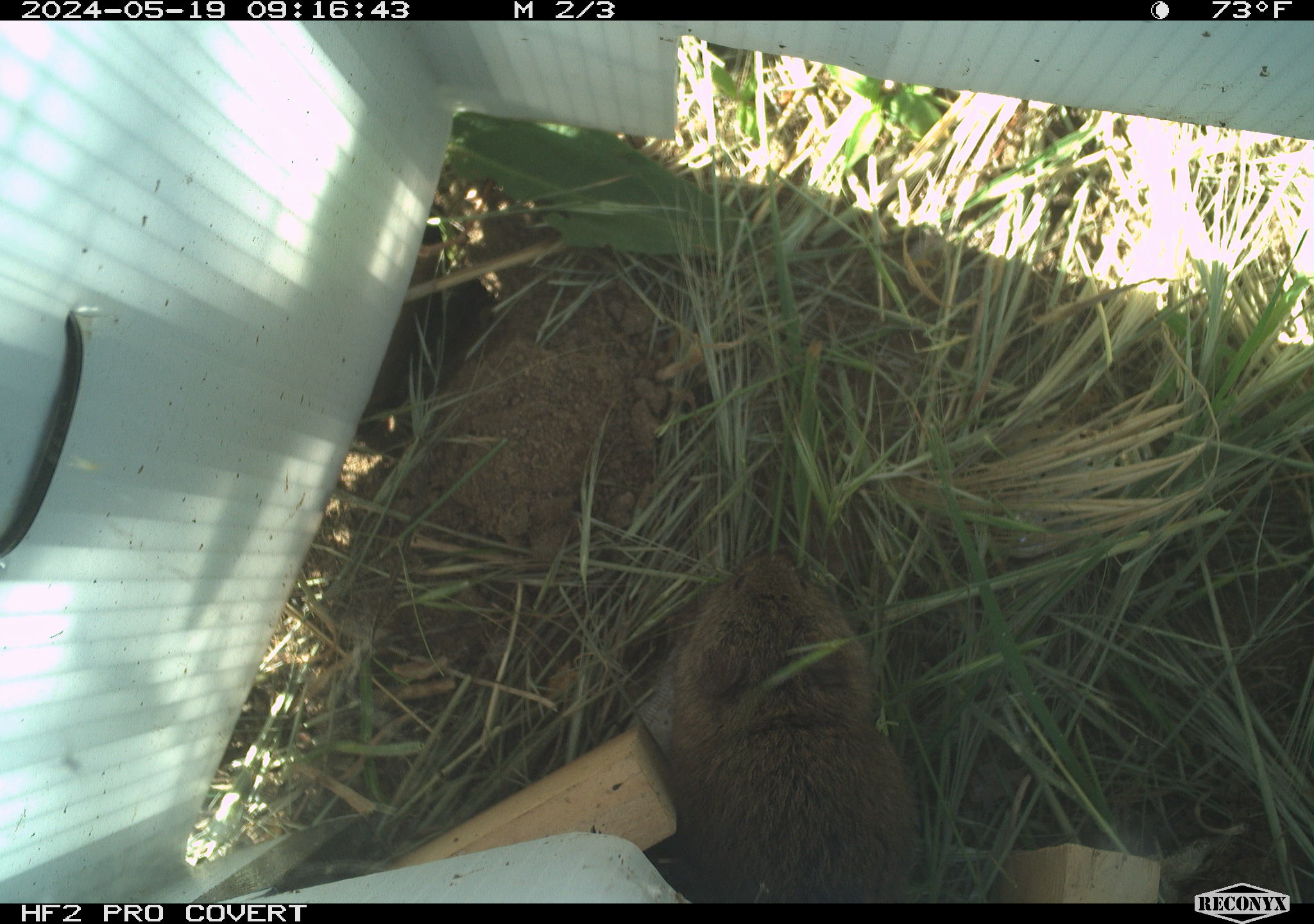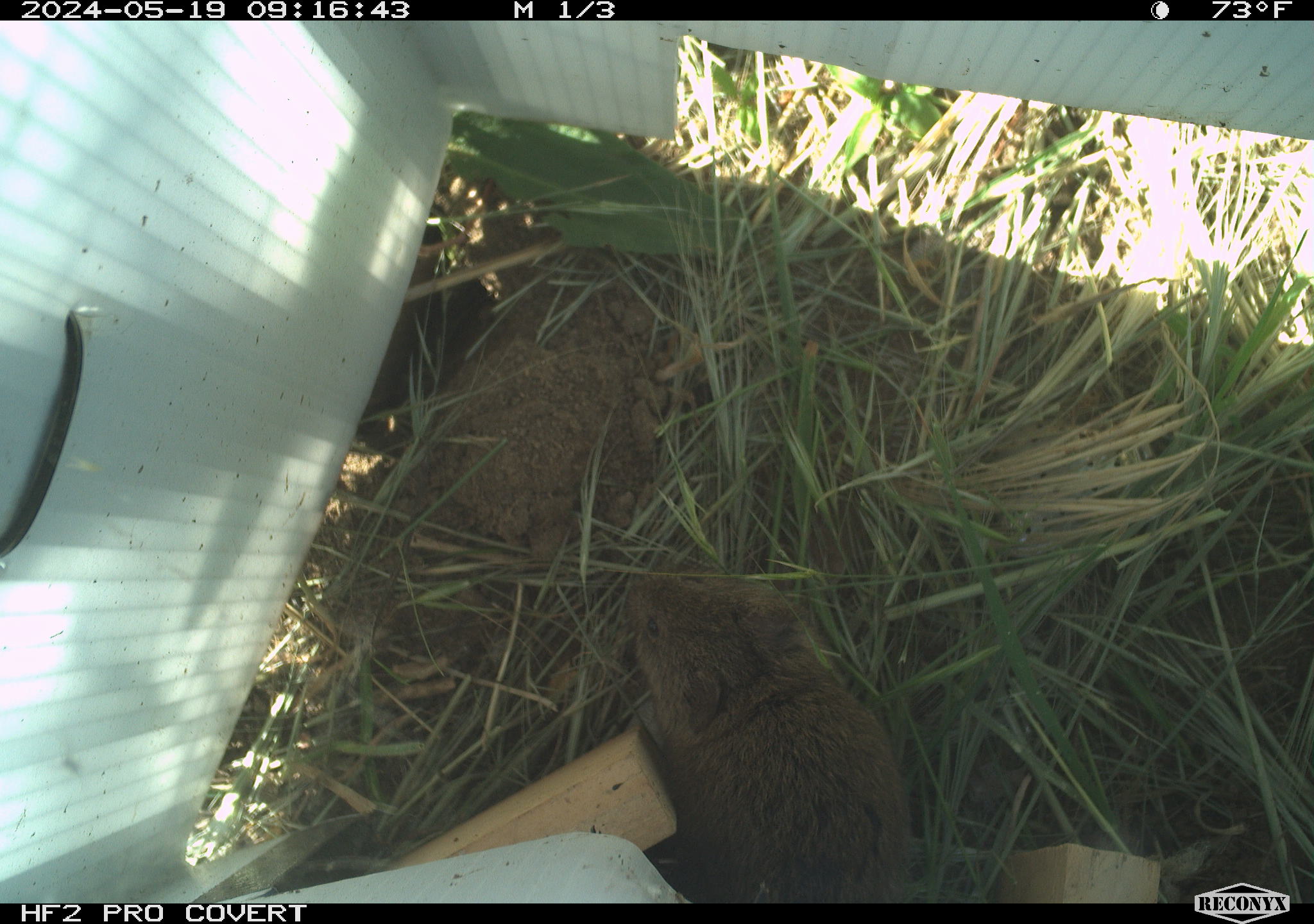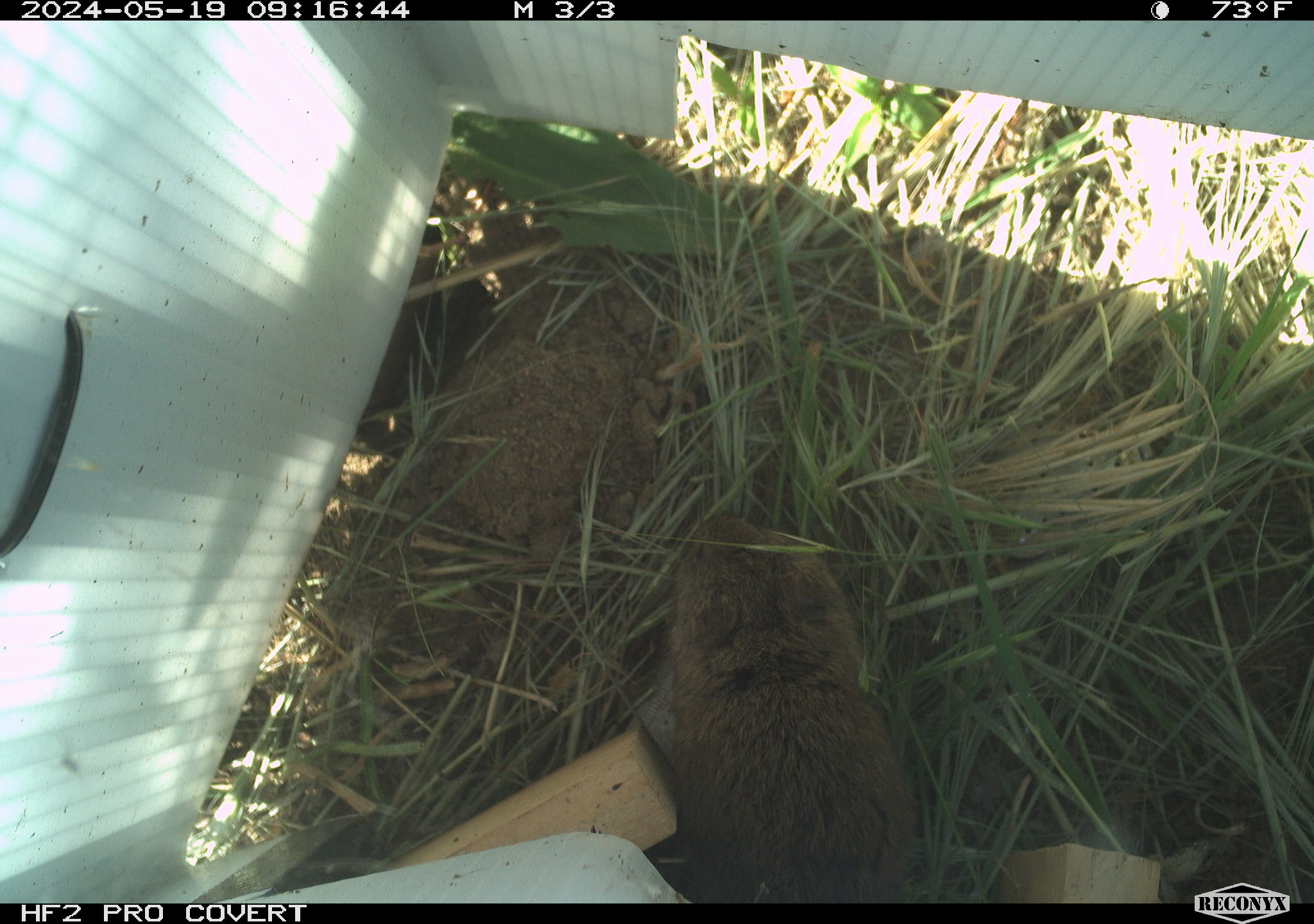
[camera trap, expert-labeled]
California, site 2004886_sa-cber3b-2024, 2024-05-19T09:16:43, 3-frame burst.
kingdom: Animalia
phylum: Chordata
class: Mammalia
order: Rodentia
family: Cricetidae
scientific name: Arvicolinae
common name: voles, lemmings, and muskrats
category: arvicolinae subfamily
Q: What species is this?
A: Arvicolinae subfamily (voles, lemmings, and muskrats) (Arvicolinae).